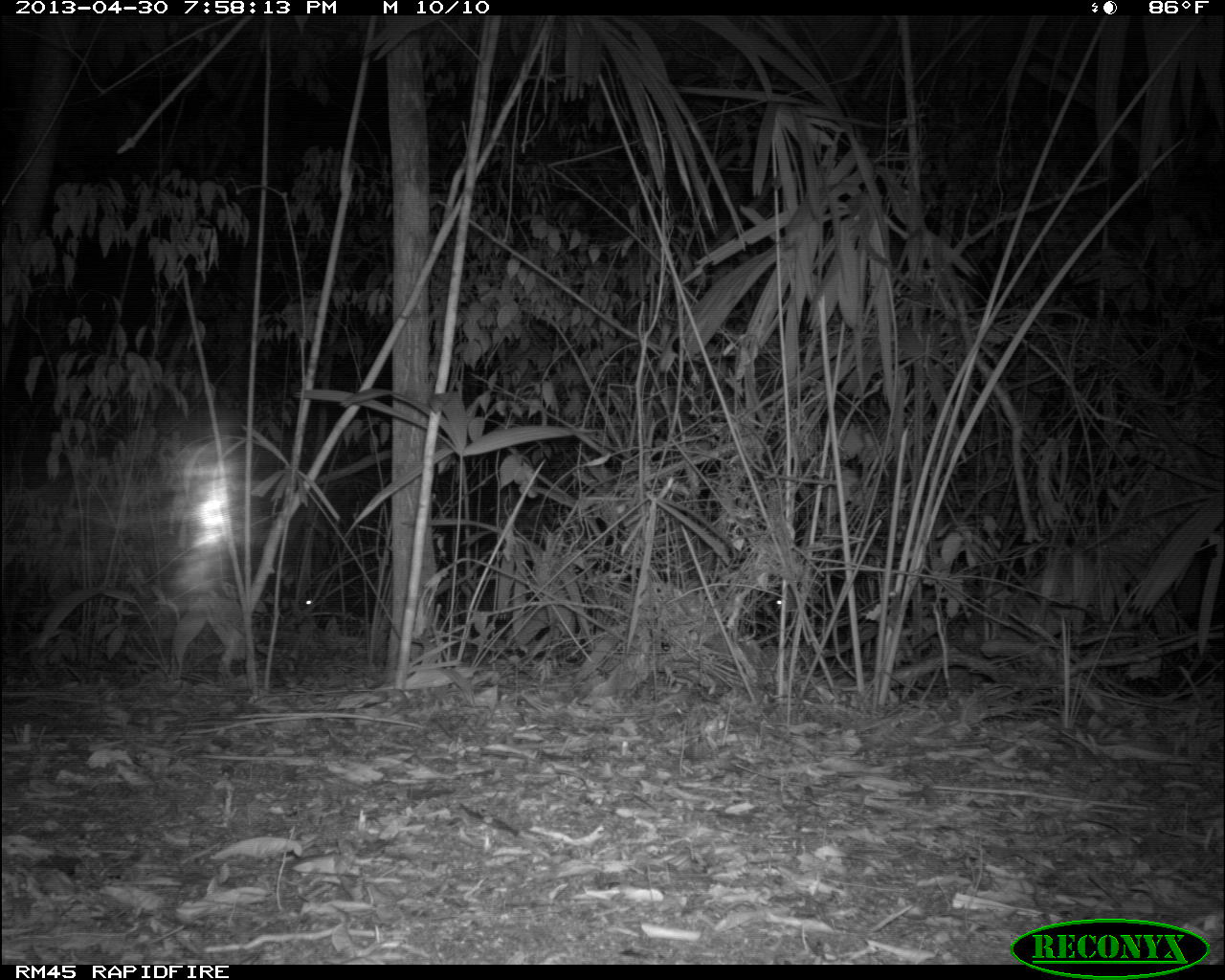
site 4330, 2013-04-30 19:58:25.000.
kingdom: Animalia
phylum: Chordata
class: Mammalia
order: Artiodactyla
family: Tayassuidae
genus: Tayassu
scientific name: Tayassu pecari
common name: white-lipped peccary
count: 6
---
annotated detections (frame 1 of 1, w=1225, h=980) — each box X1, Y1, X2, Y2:
tayassu pecari: 169, 581, 267, 682